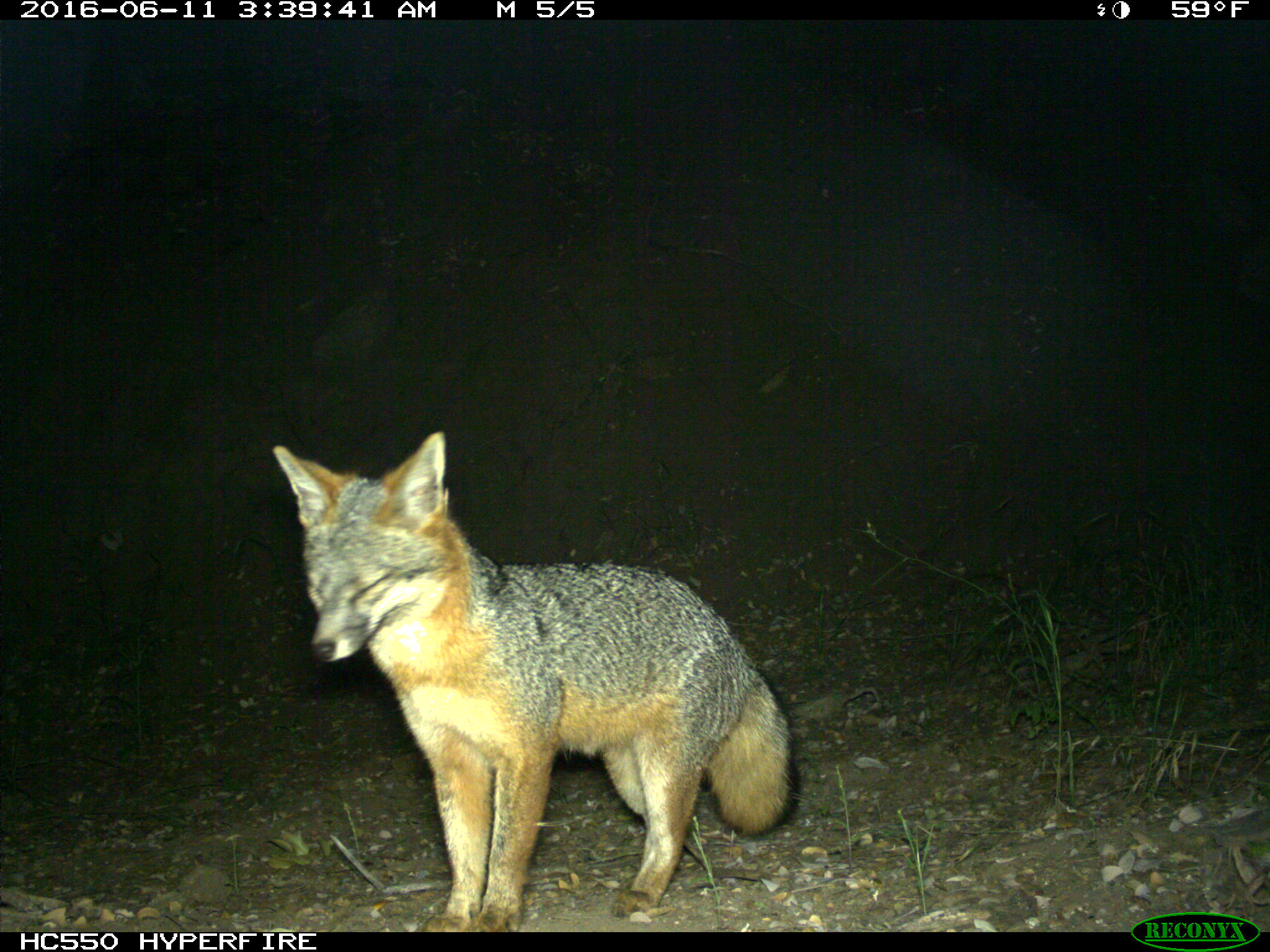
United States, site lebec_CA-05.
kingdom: Animalia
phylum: Chordata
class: Mammalia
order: Carnivora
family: Canidae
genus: Urocyon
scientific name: Urocyon cinereoargenteus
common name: gray fox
Urocyon cinereoargenteus (gray fox).